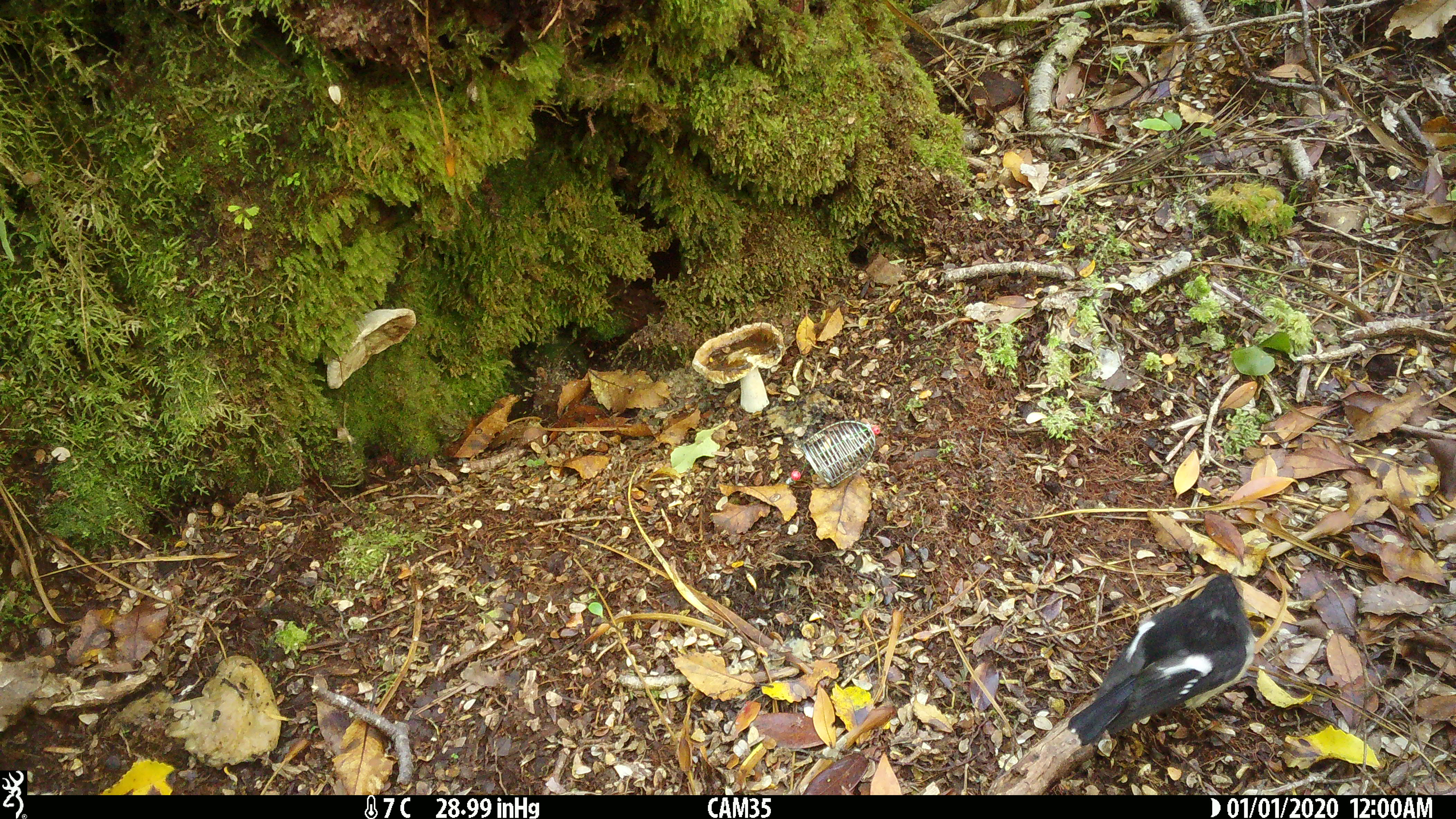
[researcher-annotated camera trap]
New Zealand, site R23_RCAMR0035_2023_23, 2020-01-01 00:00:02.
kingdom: Animalia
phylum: Chordata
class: Aves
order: Passeriformes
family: Petroicidae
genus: Petroica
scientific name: Petroica macrocephala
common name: tomtit